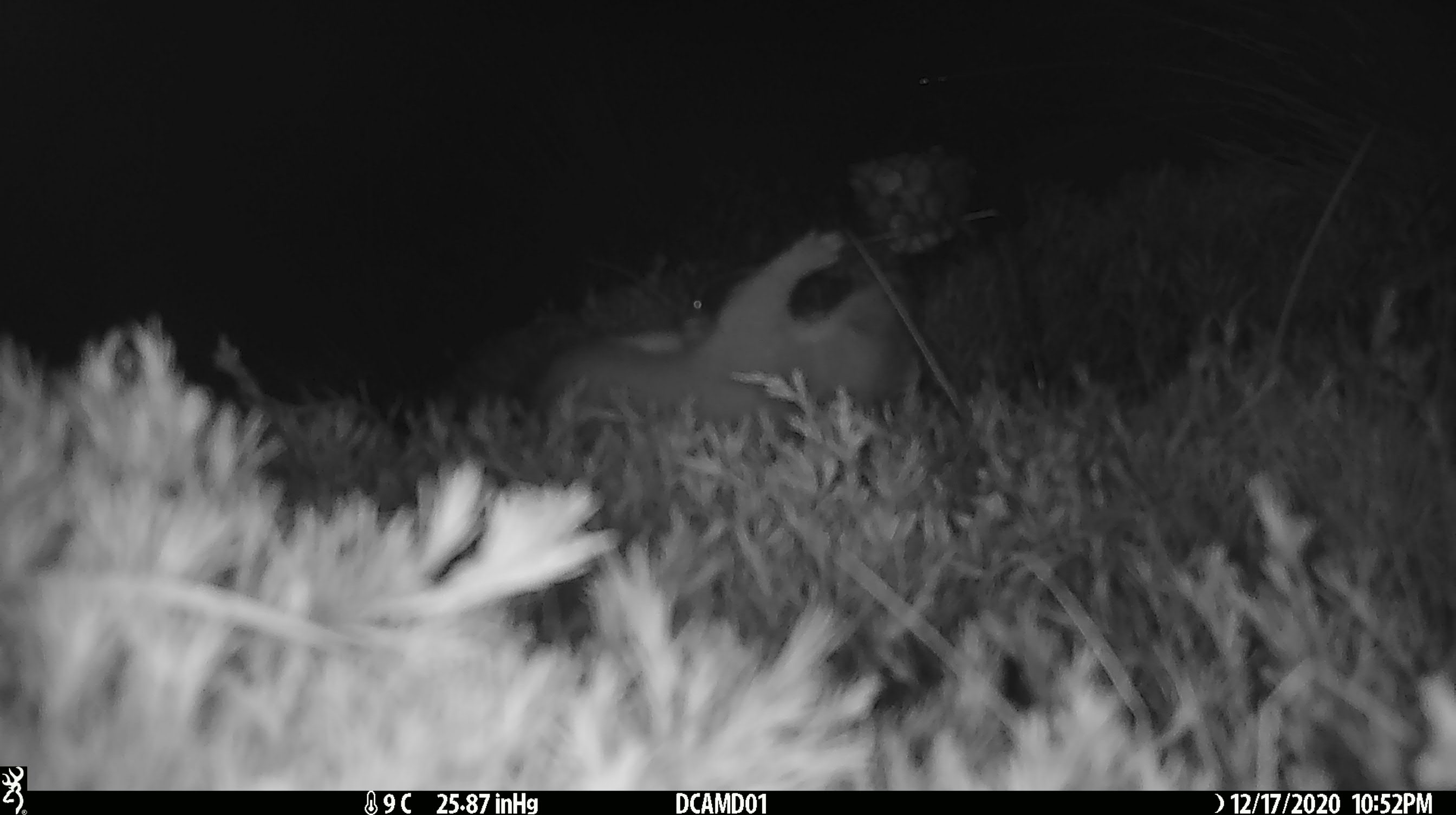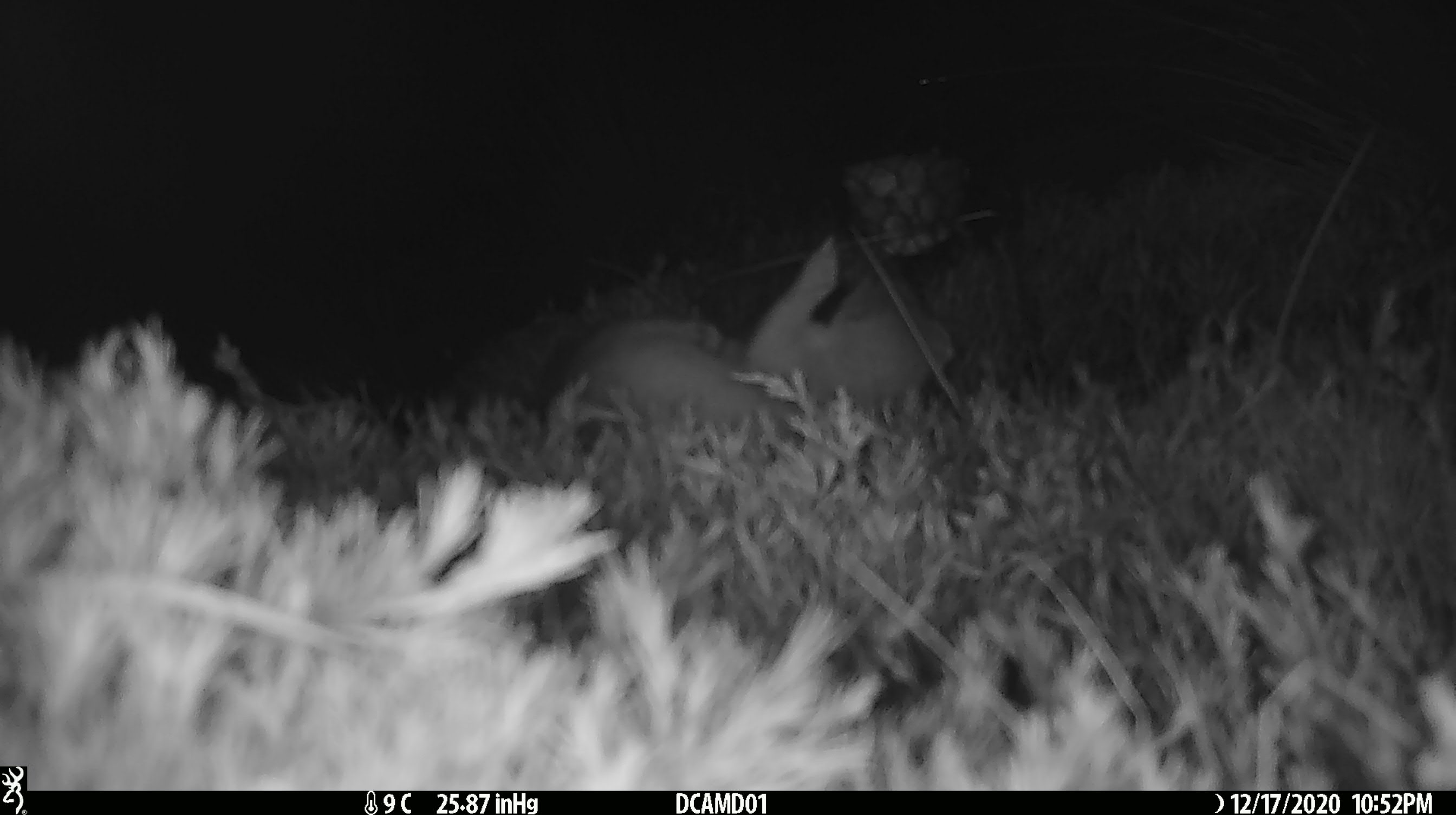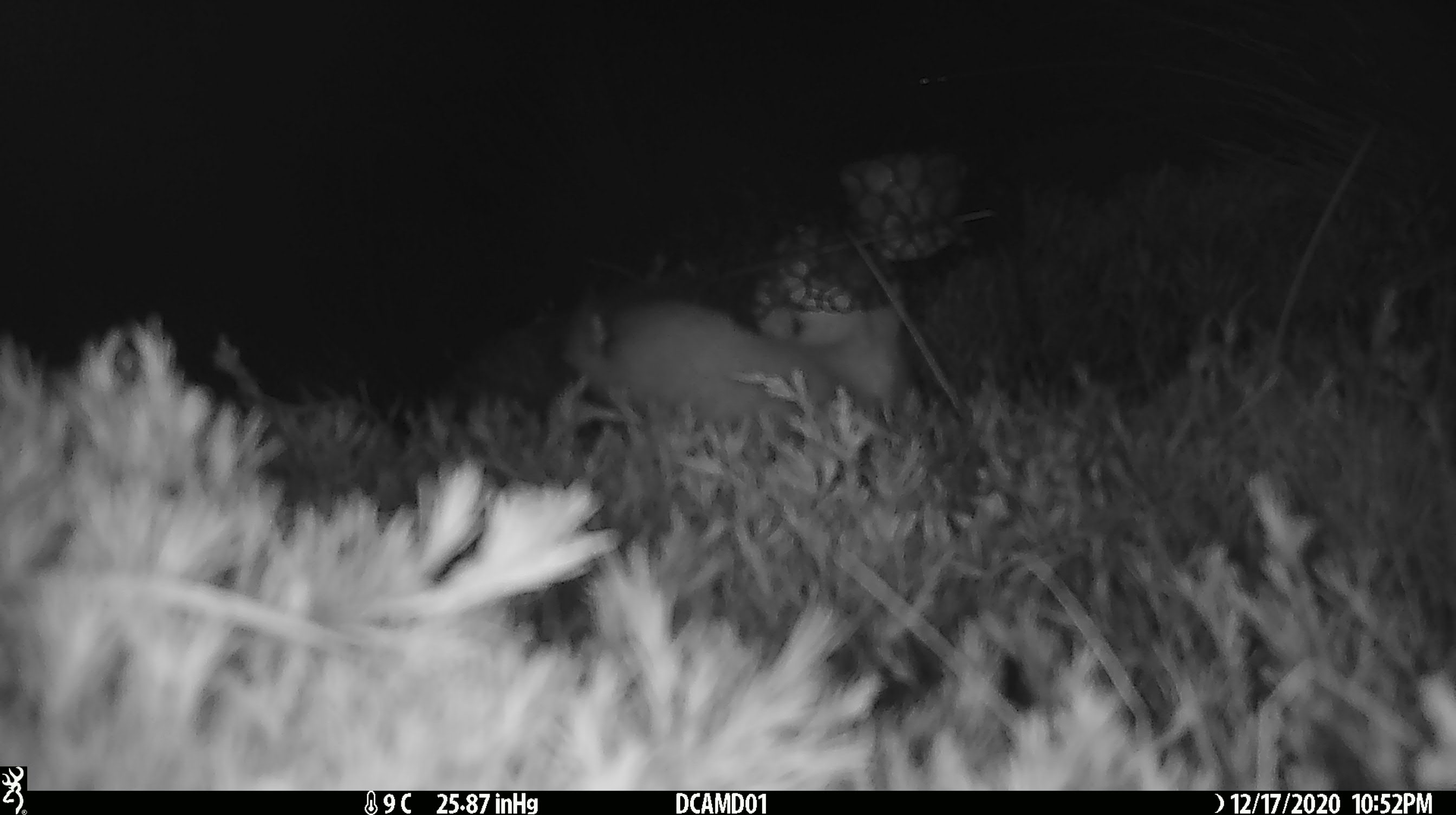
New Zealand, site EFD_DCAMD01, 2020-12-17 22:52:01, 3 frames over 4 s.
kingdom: Animalia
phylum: Chordata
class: Mammalia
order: Carnivora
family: Mustelidae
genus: Mustela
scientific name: Mustela erminea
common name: stoat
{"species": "stoat (Mustela erminea)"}